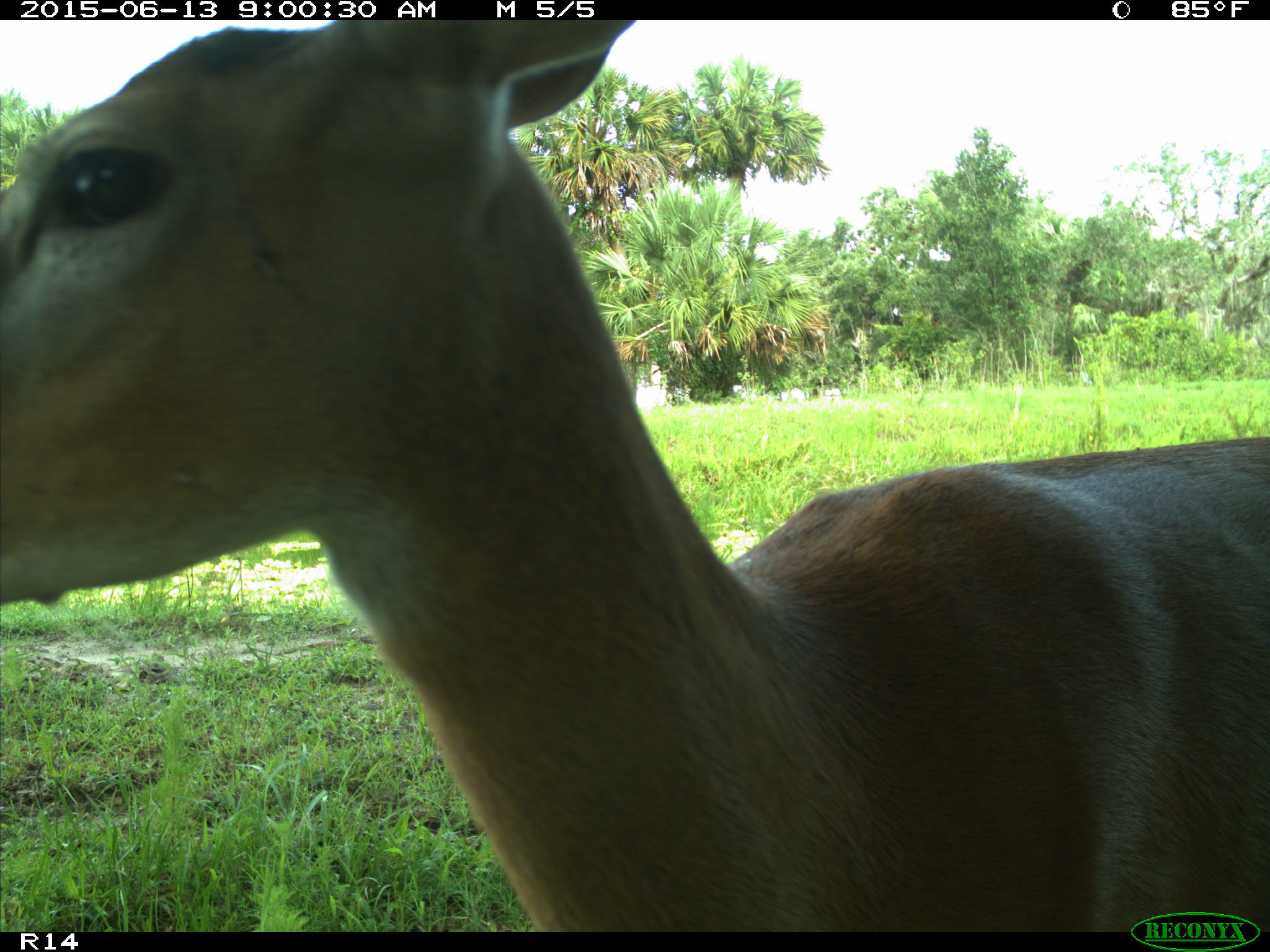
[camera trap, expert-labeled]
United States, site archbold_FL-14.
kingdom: Animalia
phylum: Chordata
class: Mammalia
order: Artiodactyla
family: Cervidae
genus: Odocoileus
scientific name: Odocoileus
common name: deer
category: unidentified deer